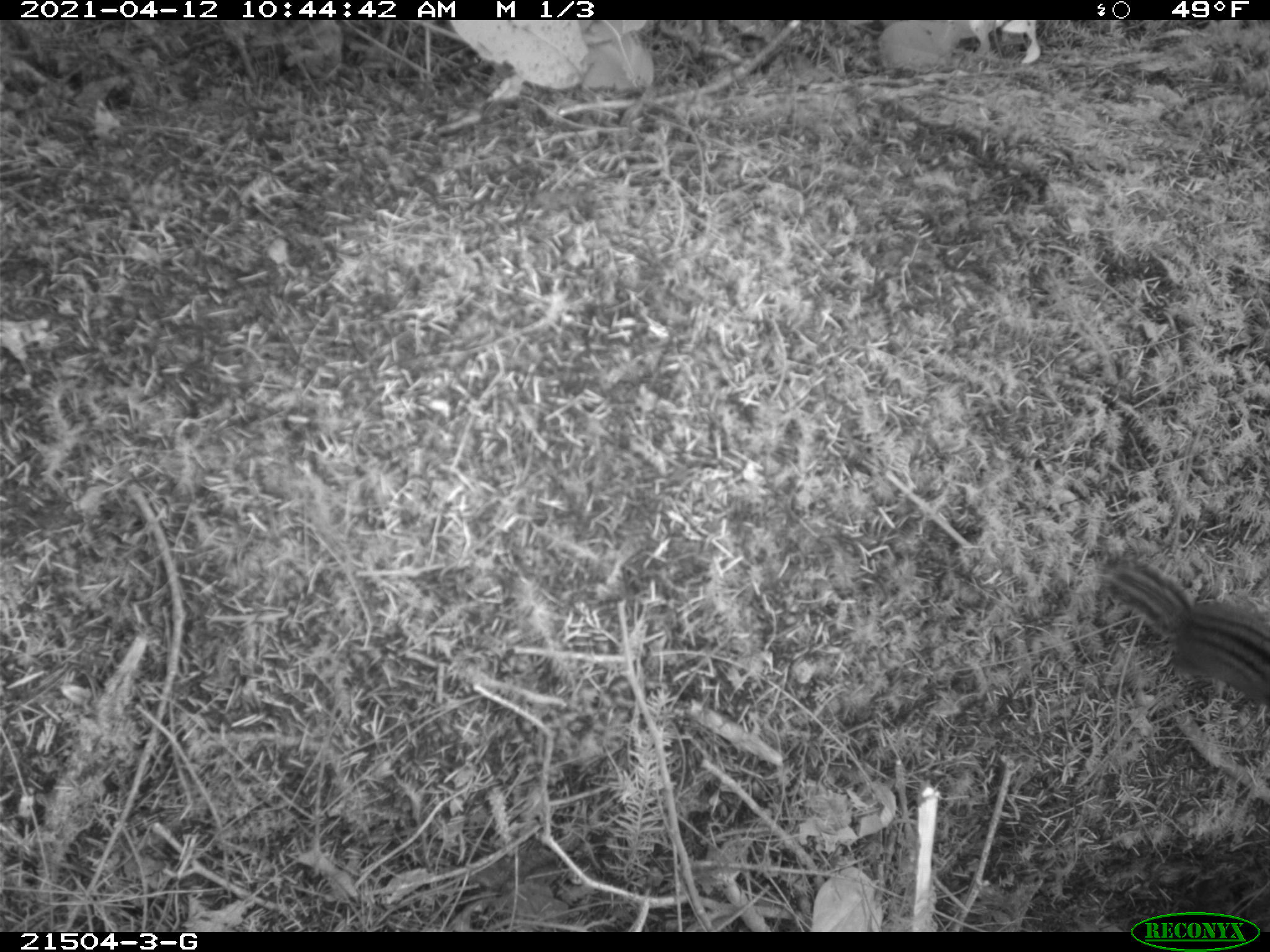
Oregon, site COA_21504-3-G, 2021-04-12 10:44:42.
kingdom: Animalia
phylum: Chordata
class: Mammalia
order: Rodentia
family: Sciuridae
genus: Neotamias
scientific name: Neotamias townsendii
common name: townsend's chipmunk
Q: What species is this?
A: Townsend's chipmunk (Neotamias townsendii).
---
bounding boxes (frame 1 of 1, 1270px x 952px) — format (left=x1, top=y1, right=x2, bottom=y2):
townsend's chipmunk: (left=1107, top=566, right=1269, bottom=710)